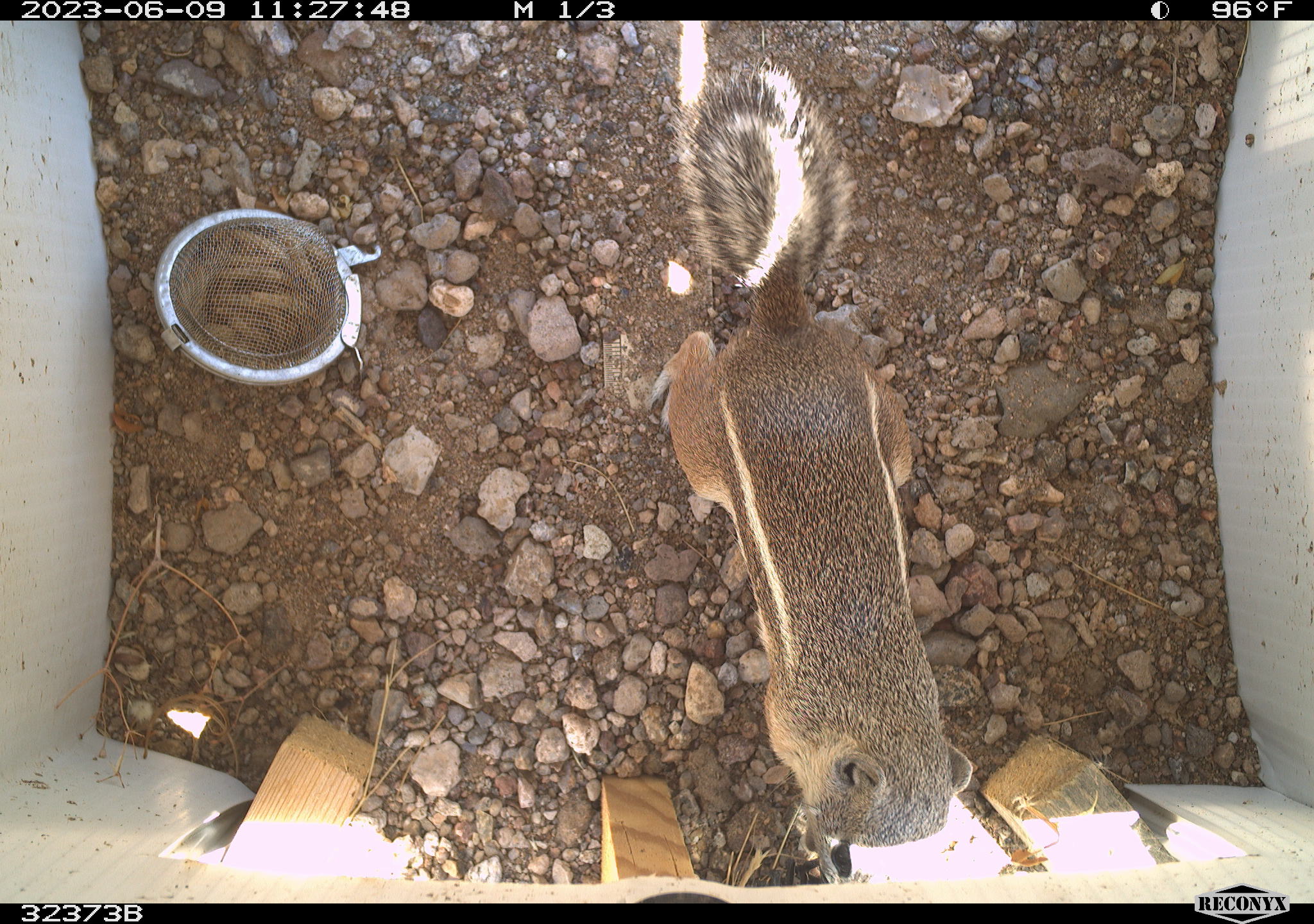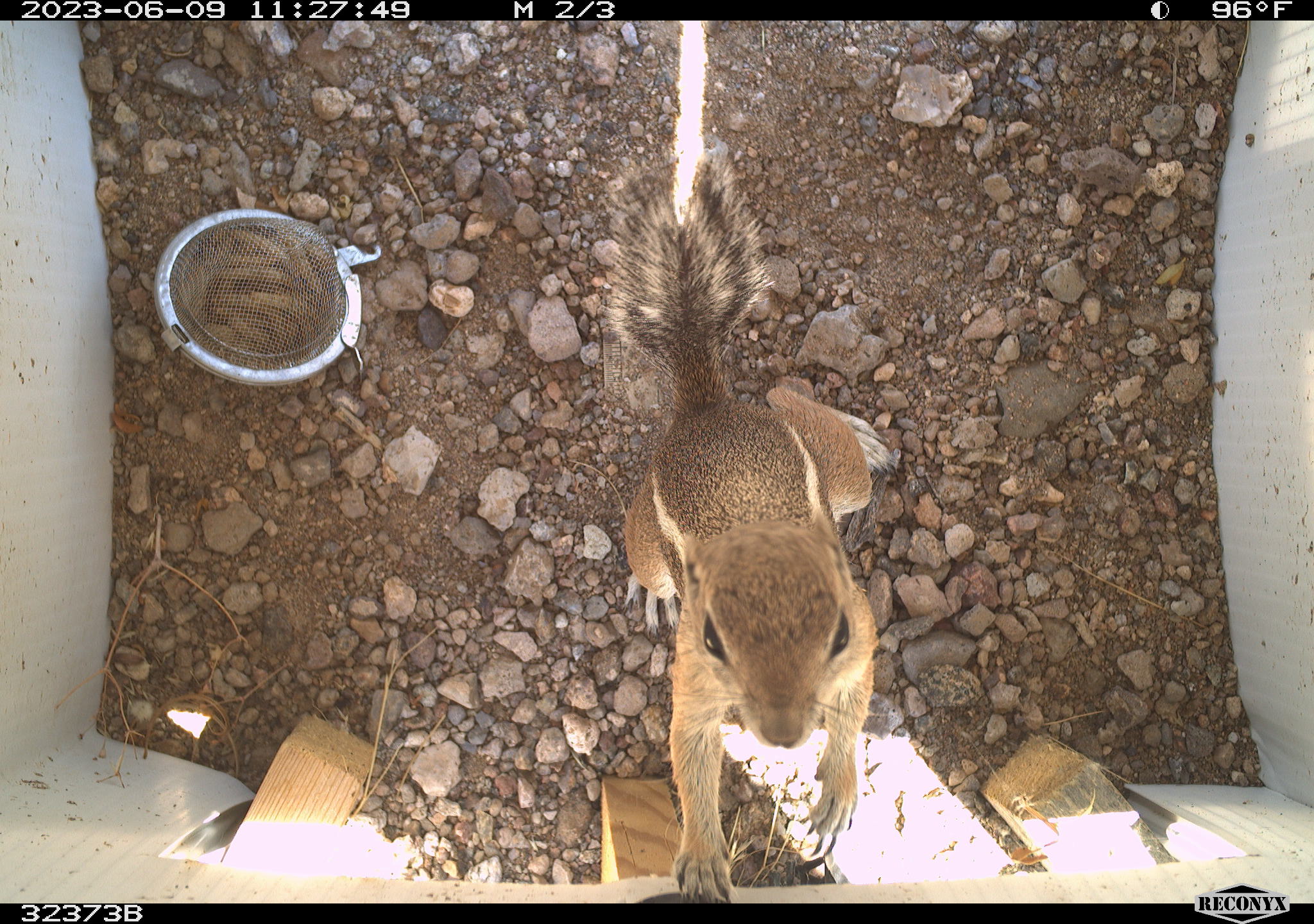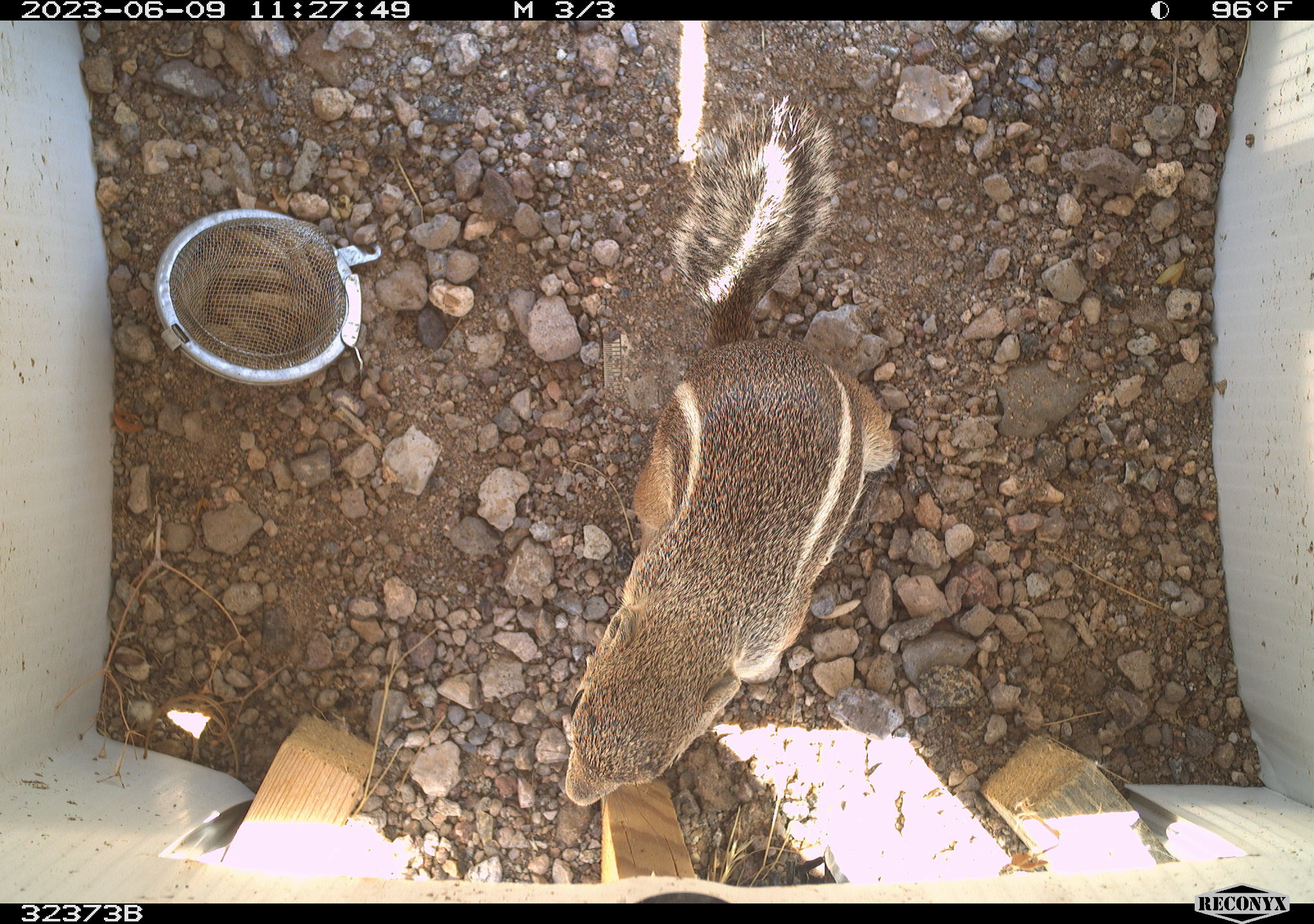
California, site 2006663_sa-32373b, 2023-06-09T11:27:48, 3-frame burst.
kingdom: Animalia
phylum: Chordata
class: Mammalia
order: Rodentia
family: Sciuridae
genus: Ammospermophilus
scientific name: Ammospermophilus leucurus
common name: white-tailed antelope squirrel